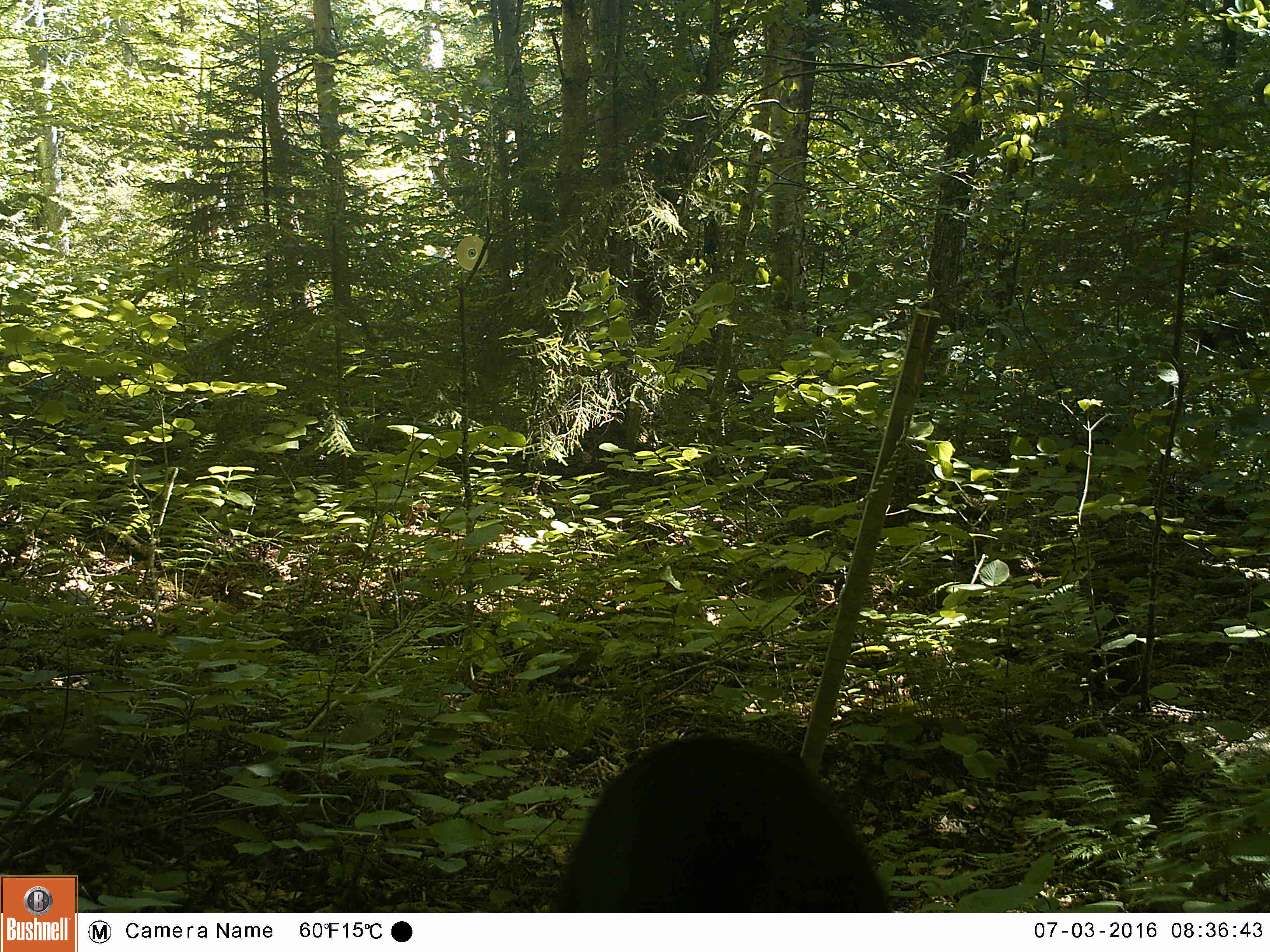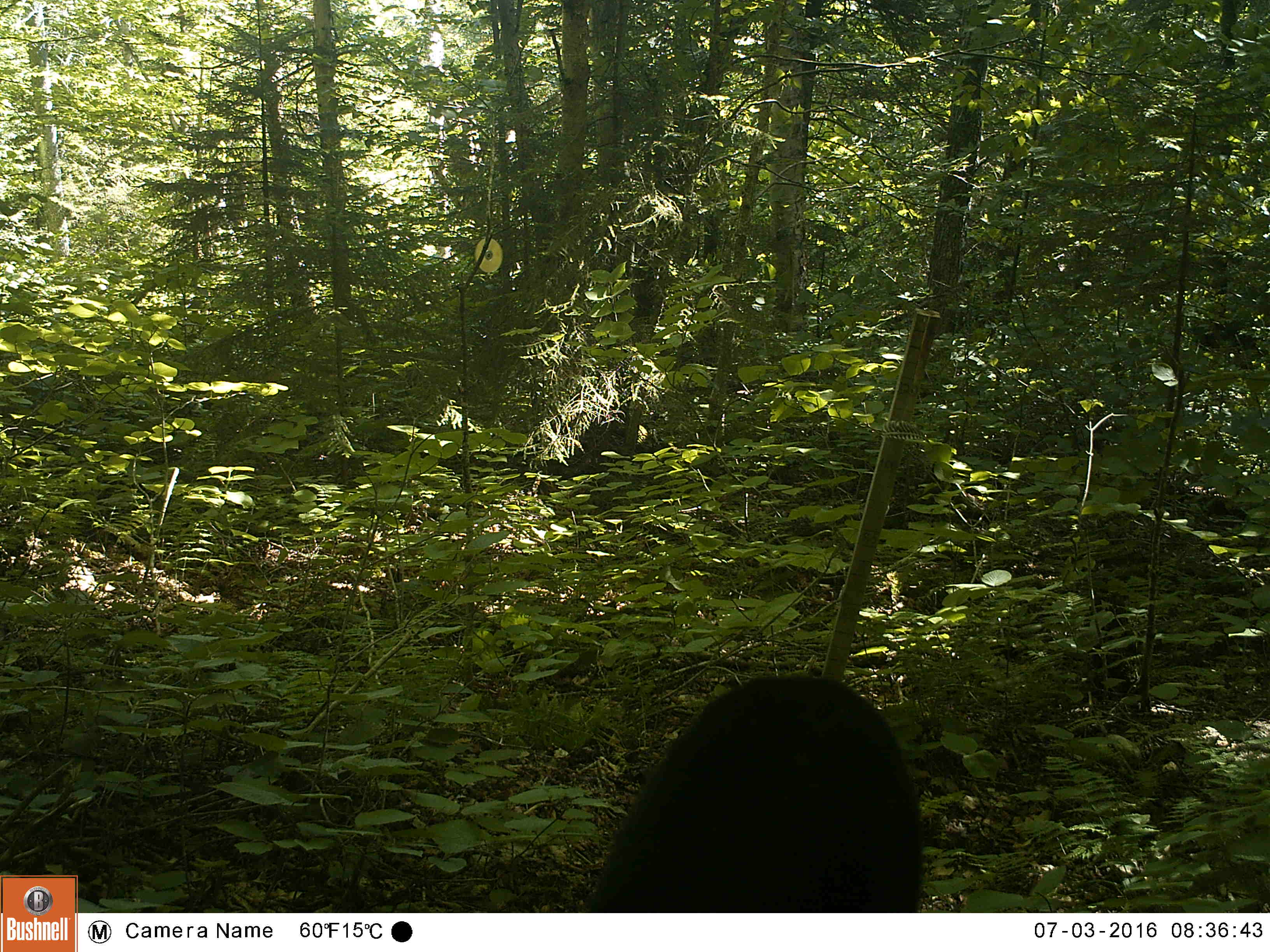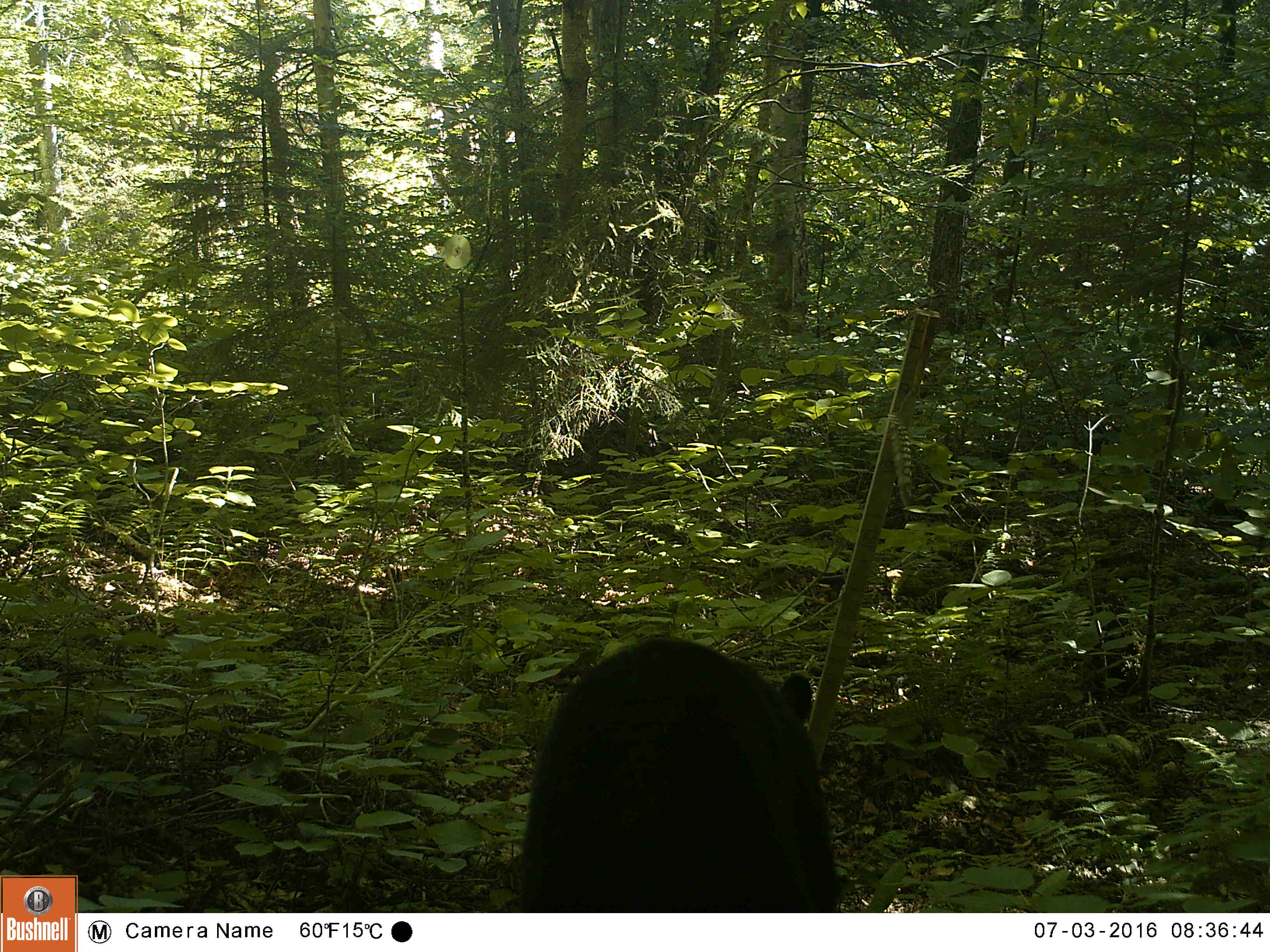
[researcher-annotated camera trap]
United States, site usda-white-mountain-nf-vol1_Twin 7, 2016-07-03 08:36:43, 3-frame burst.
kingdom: Animalia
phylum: Chordata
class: Mammalia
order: Carnivora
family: Ursidae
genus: Ursus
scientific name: Ursus americanus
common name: black bear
Black bear (Ursus americanus).